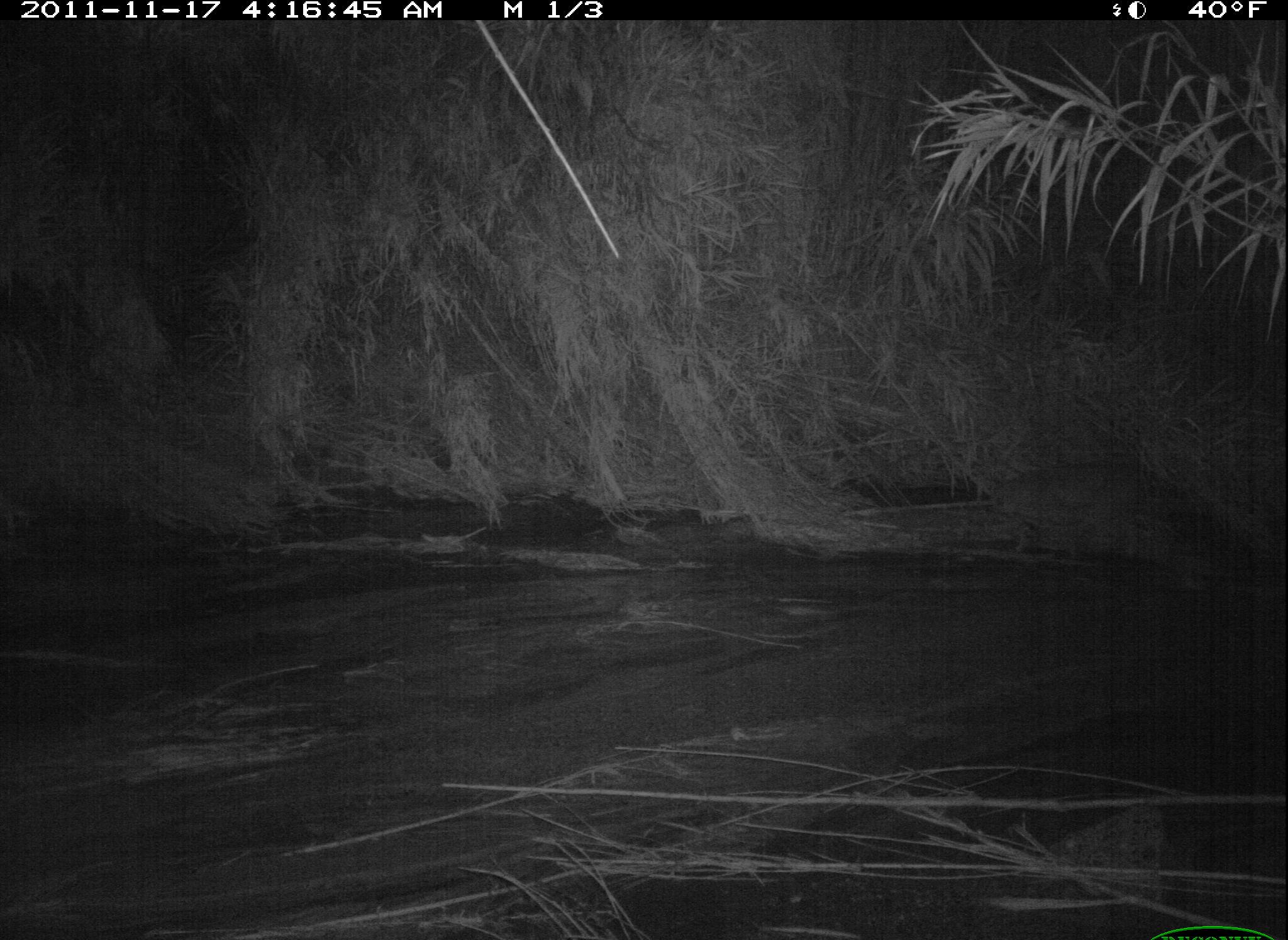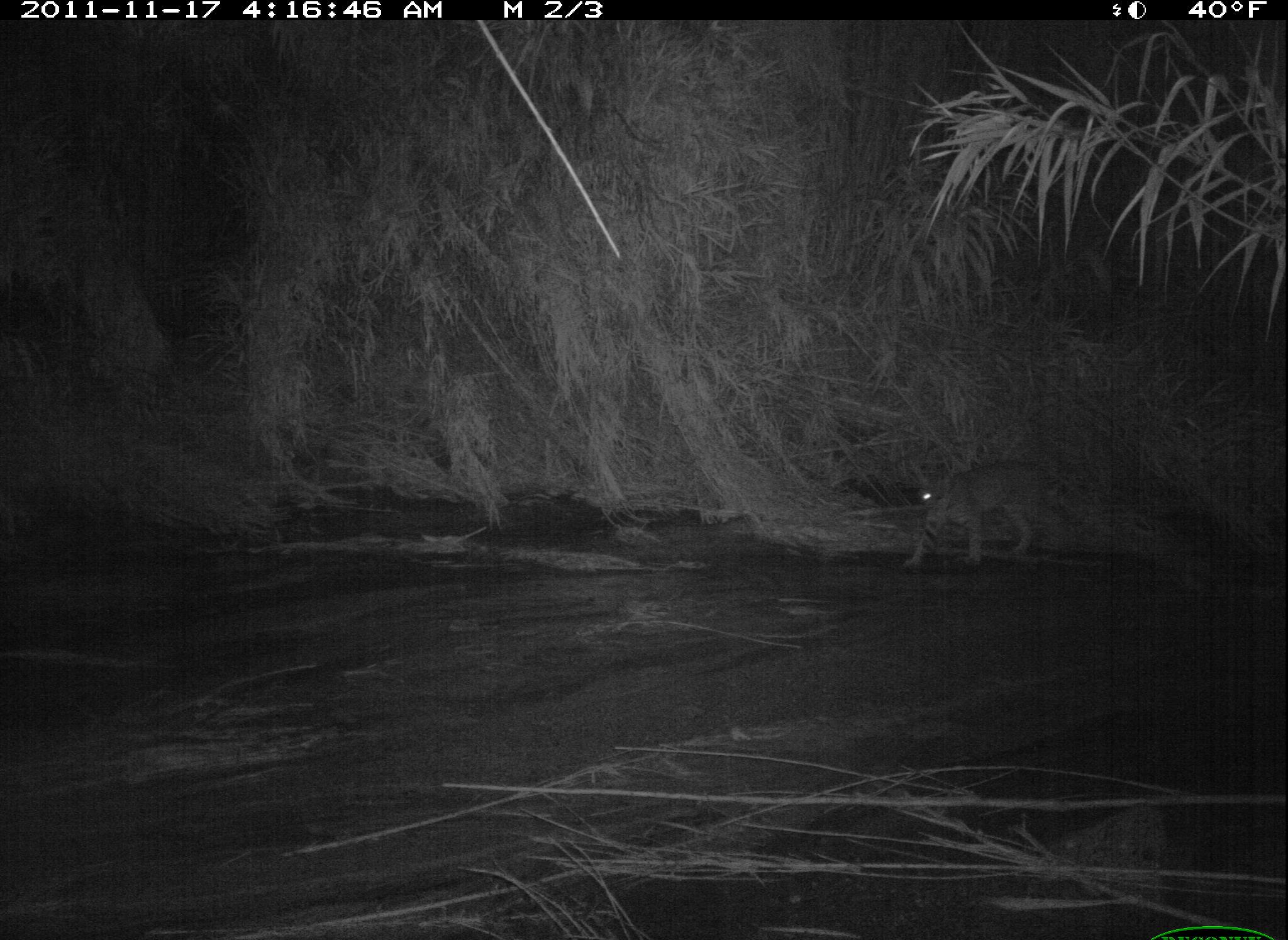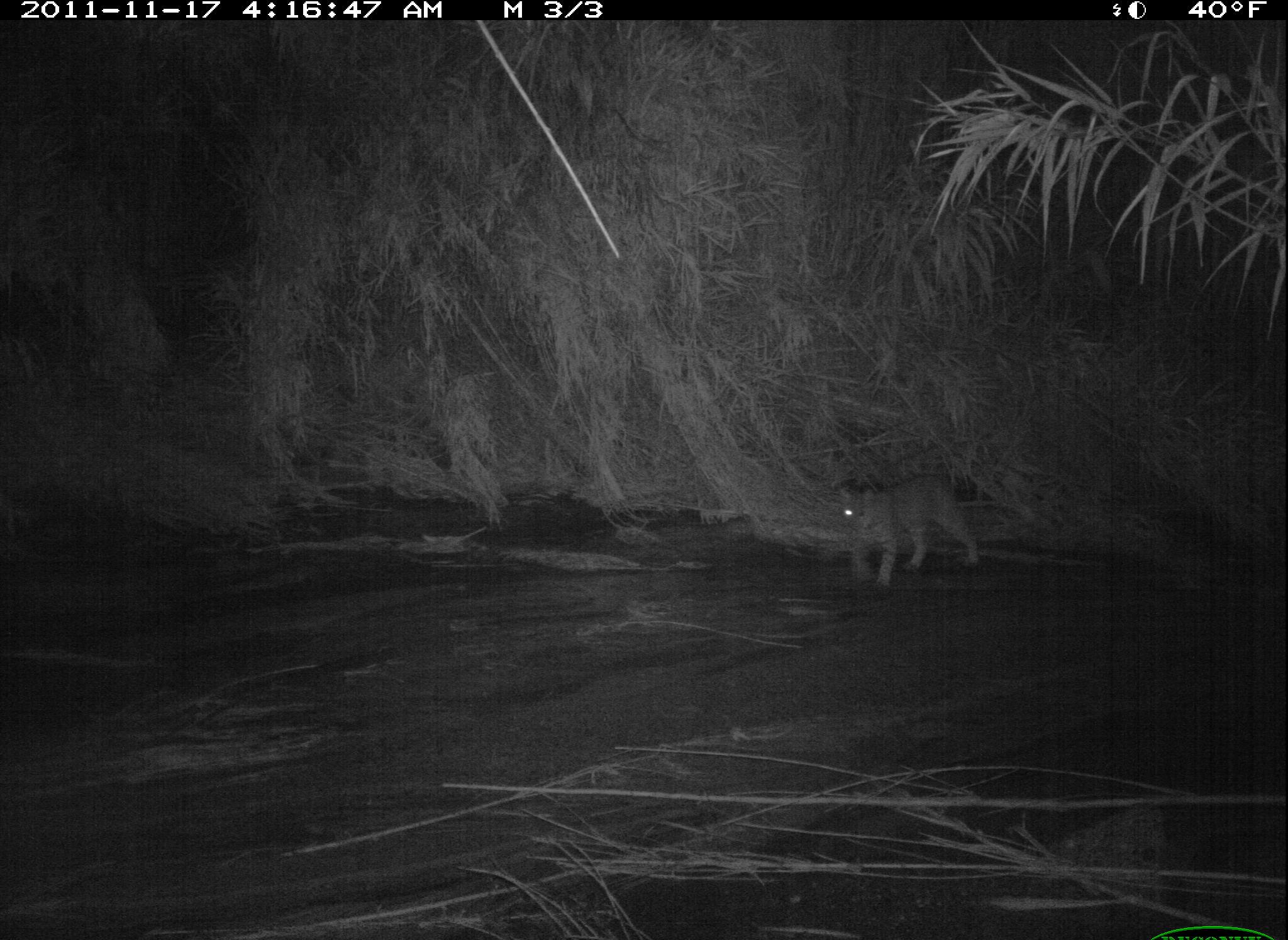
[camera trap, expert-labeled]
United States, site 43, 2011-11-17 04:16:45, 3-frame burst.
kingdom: Animalia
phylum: Chordata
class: Mammalia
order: Carnivora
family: Felidae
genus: Lynx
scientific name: Lynx rufus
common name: bobcat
Bobcat (Lynx rufus).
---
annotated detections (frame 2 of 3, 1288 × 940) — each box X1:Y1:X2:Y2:
bobcat: 895:453:1101:586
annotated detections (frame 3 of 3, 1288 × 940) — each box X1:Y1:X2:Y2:
bobcat: 810:472:1003:598